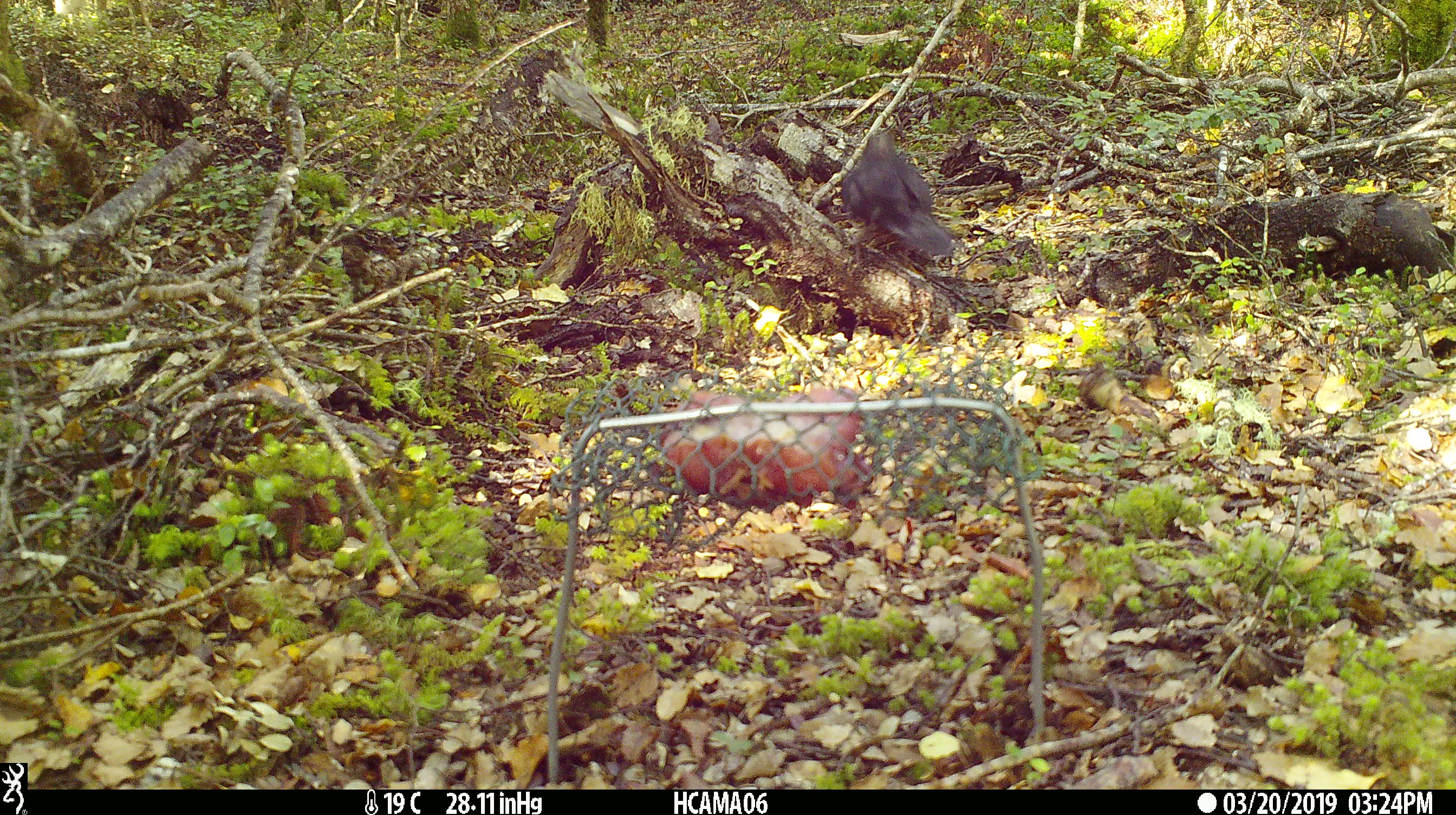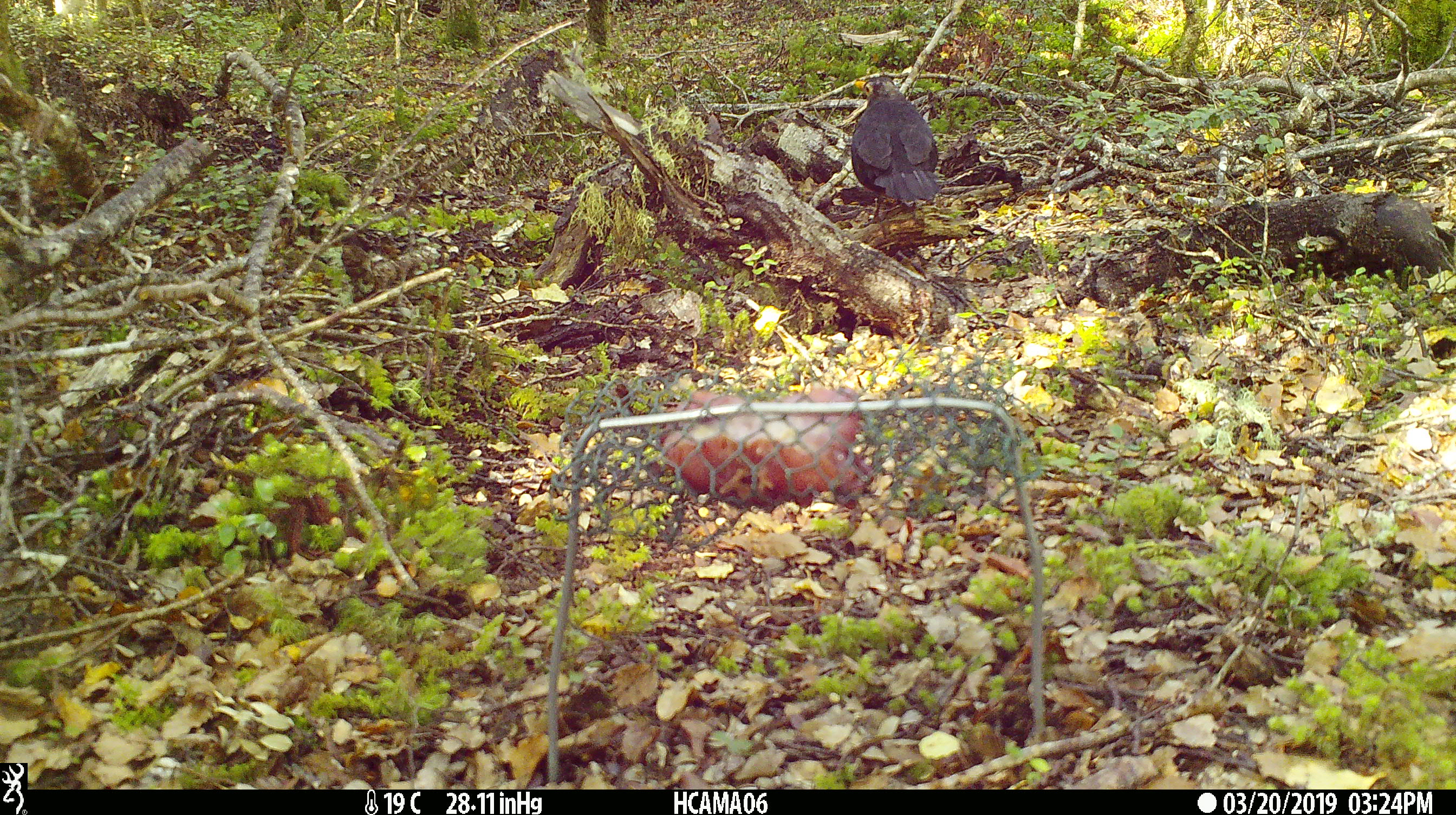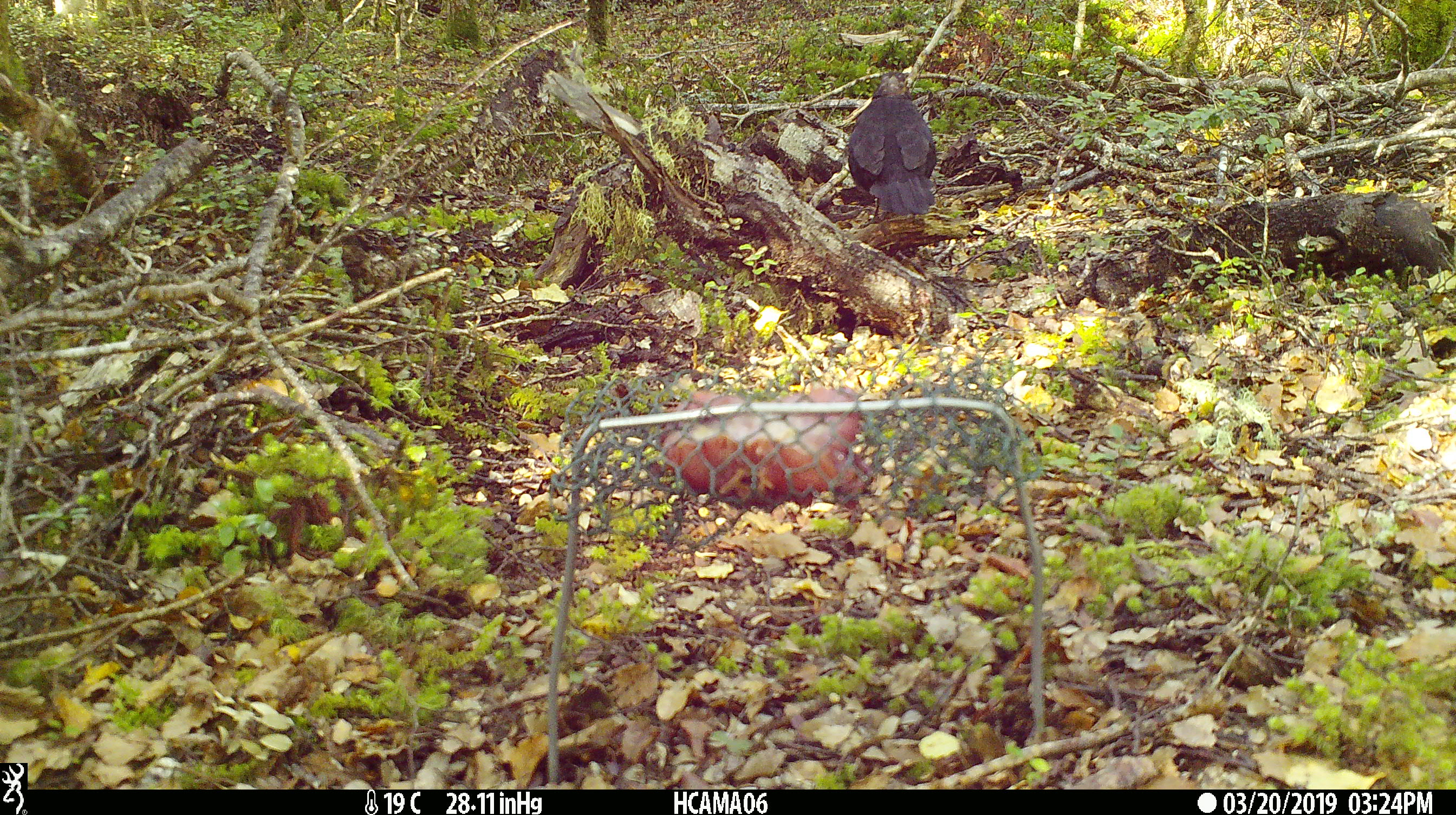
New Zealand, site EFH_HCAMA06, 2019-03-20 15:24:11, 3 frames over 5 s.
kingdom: Animalia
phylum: Chordata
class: Aves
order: Passeriformes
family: Turdidae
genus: Turdus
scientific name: Turdus merula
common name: eurasian blackbird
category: blackbird